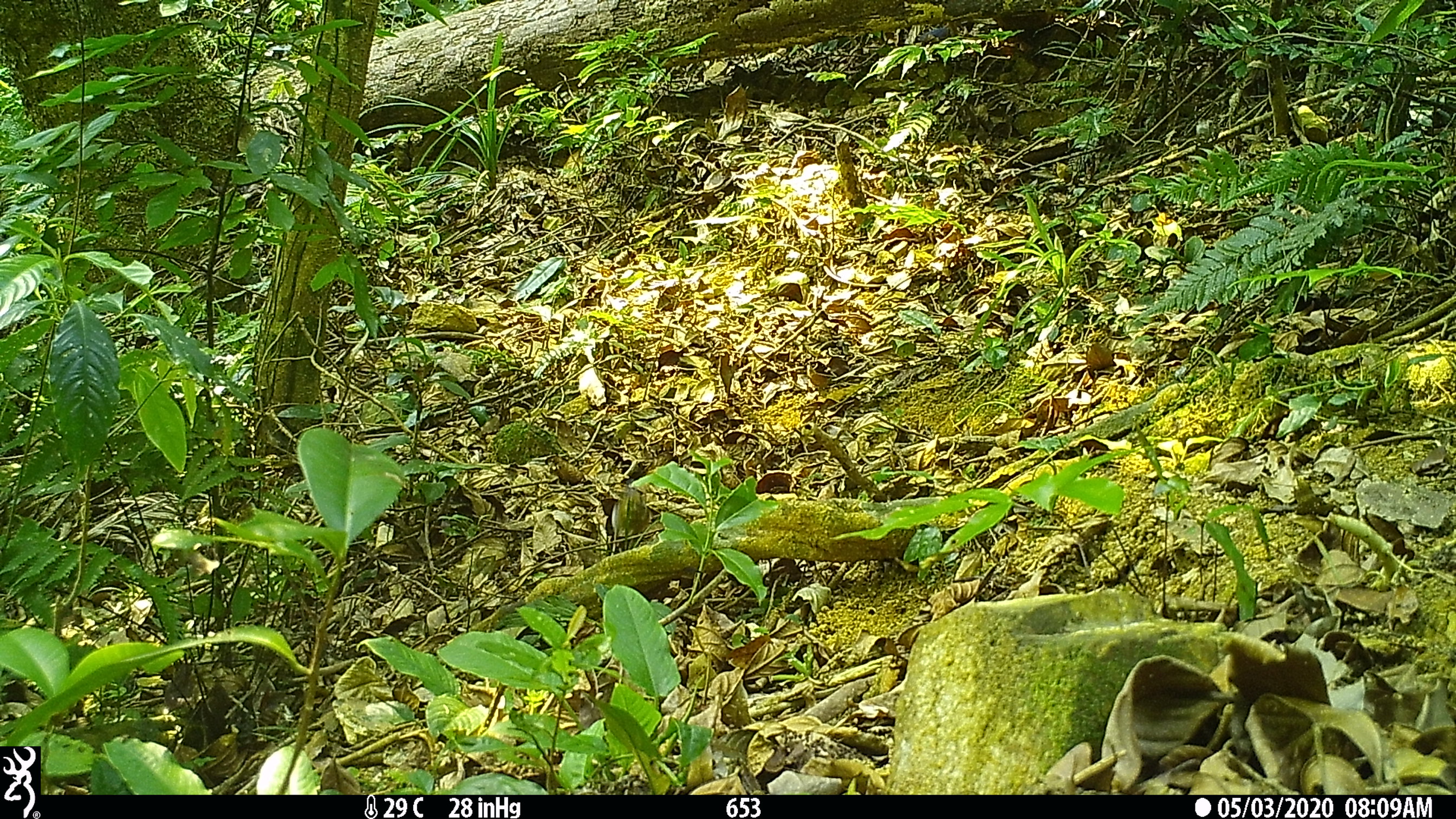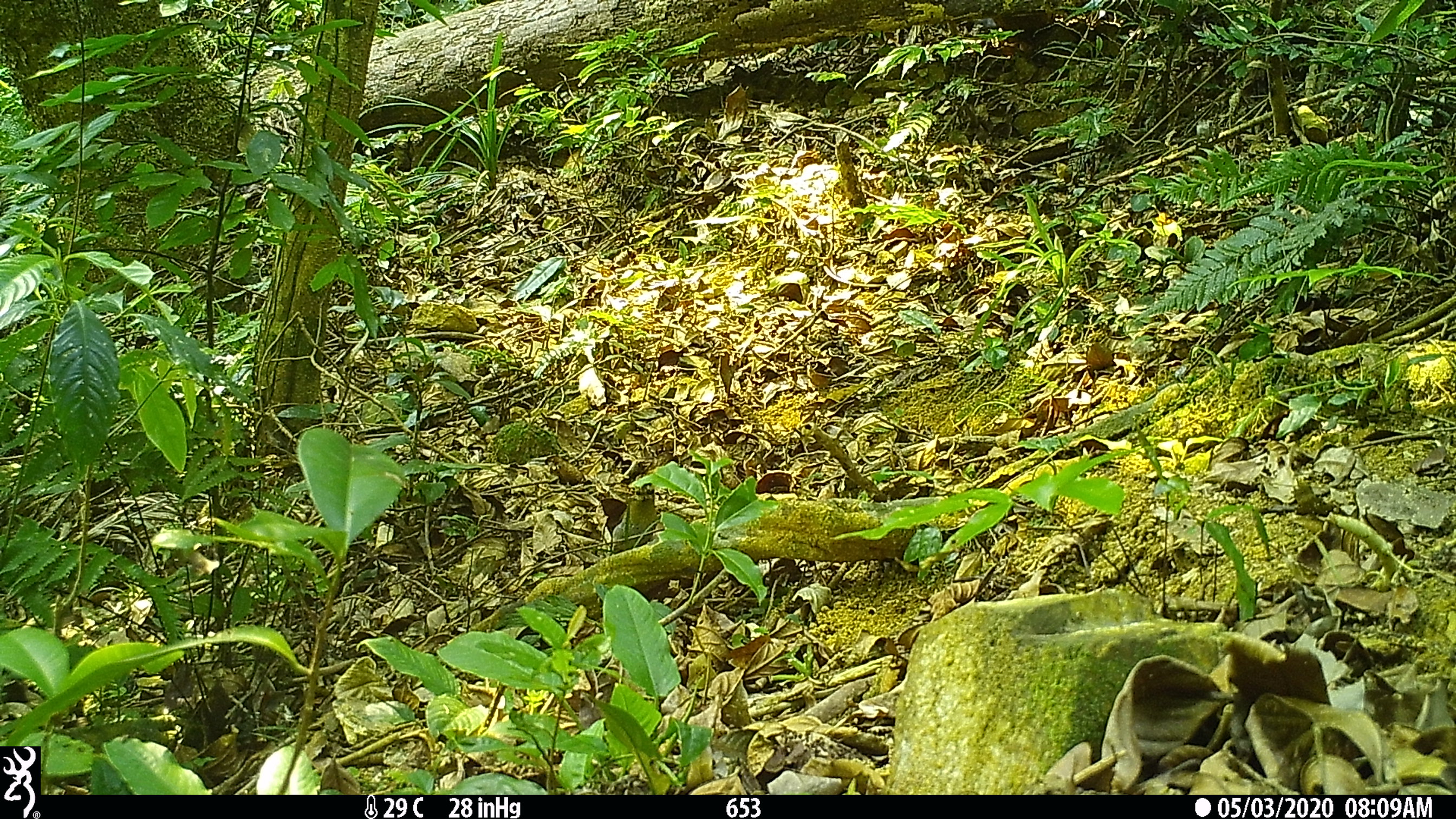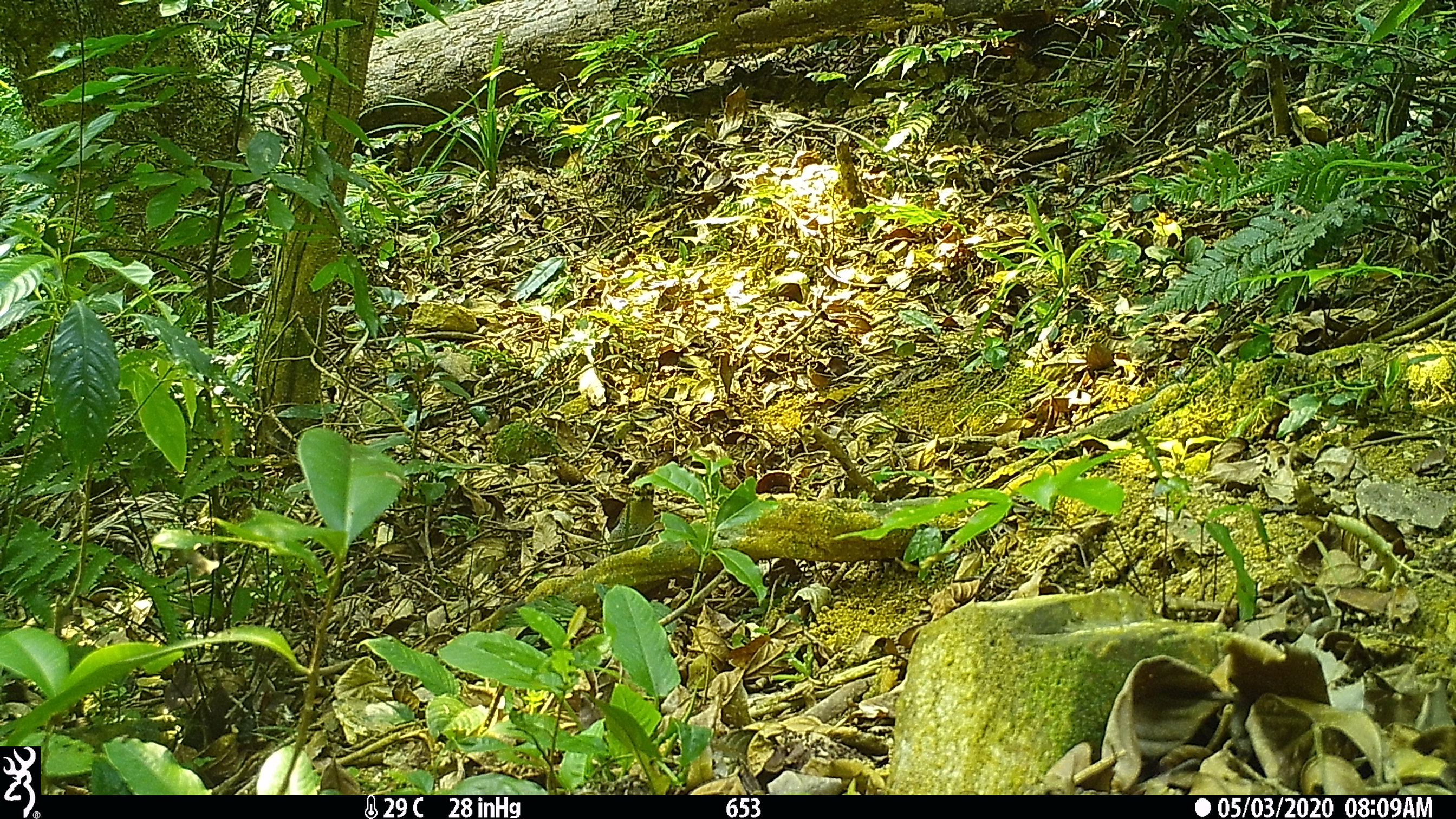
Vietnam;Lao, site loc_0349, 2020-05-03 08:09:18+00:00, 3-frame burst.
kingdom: Animalia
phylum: Chordata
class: Aves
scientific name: Aves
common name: bird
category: unidentified bird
Unidentified bird (bird) (Aves). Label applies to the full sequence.